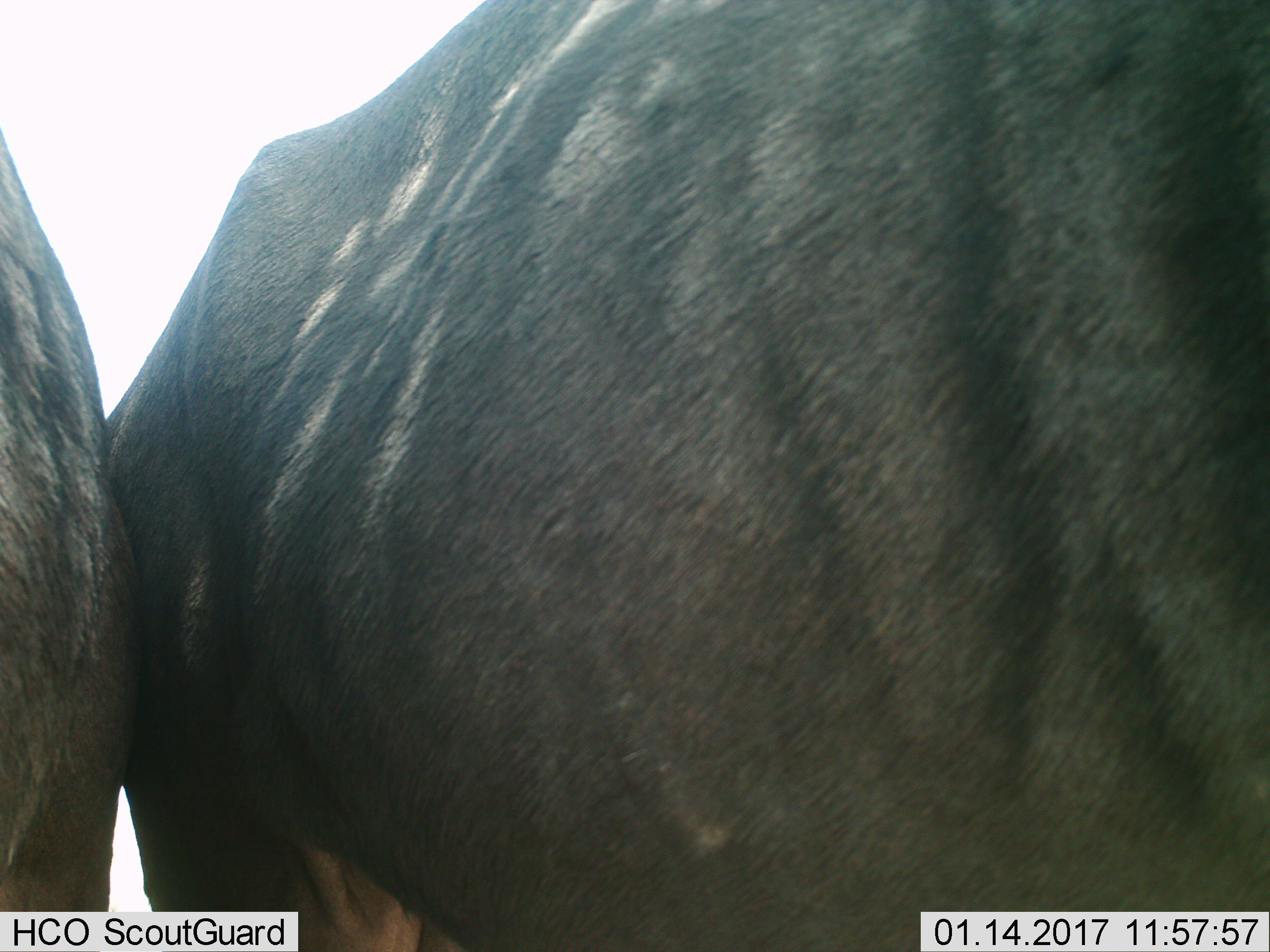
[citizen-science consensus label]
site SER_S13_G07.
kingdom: Animalia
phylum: Chordata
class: Mammalia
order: Artiodactyla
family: Bovidae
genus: Connochaetes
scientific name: Connochaetes taurinus taurinus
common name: blue wildebeest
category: wildebeestblue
Wildebeestblue (blue wildebeest) (Connochaetes taurinus taurinus), count 2. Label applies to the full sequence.